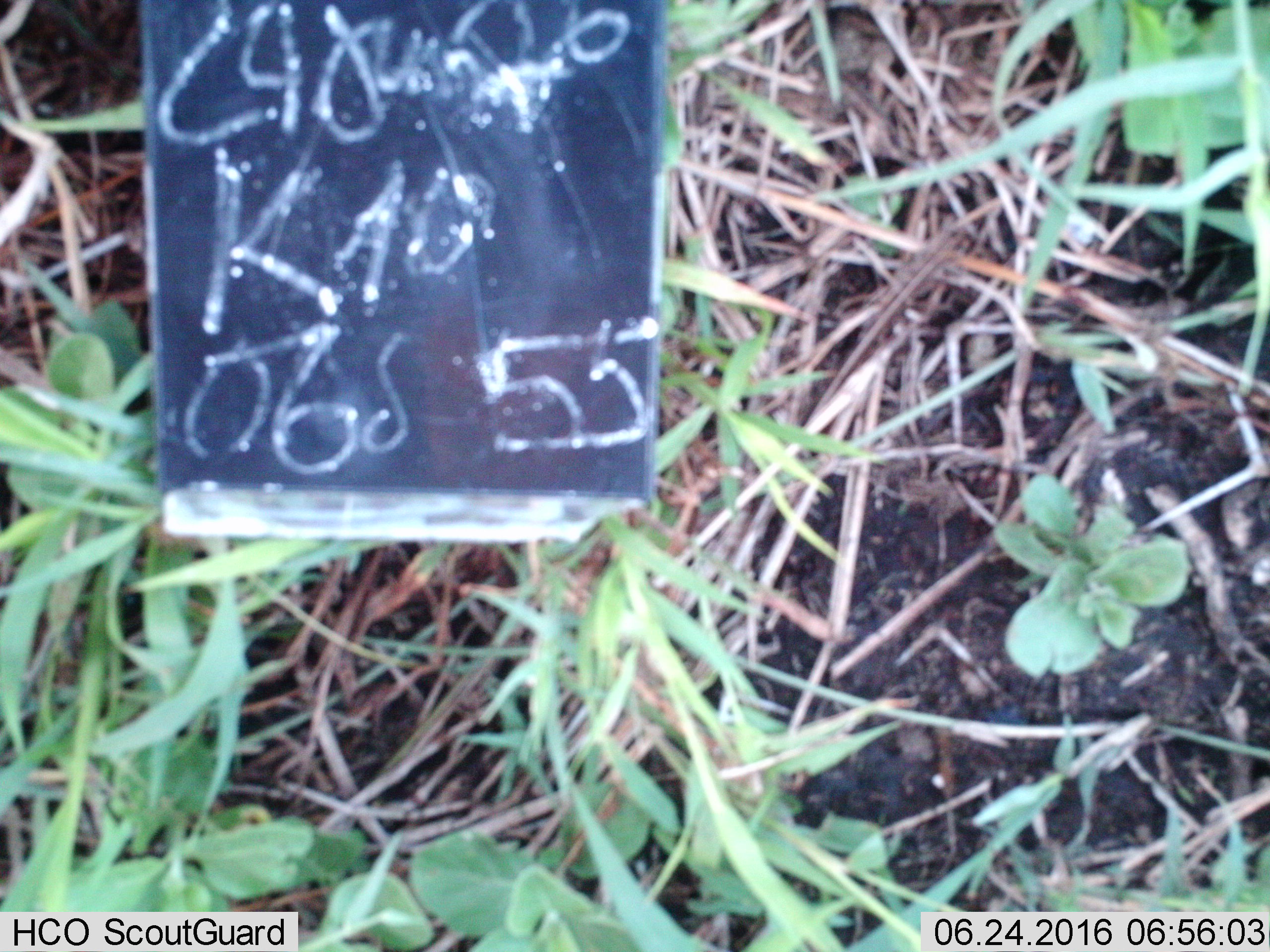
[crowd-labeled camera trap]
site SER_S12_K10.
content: unidentified animal